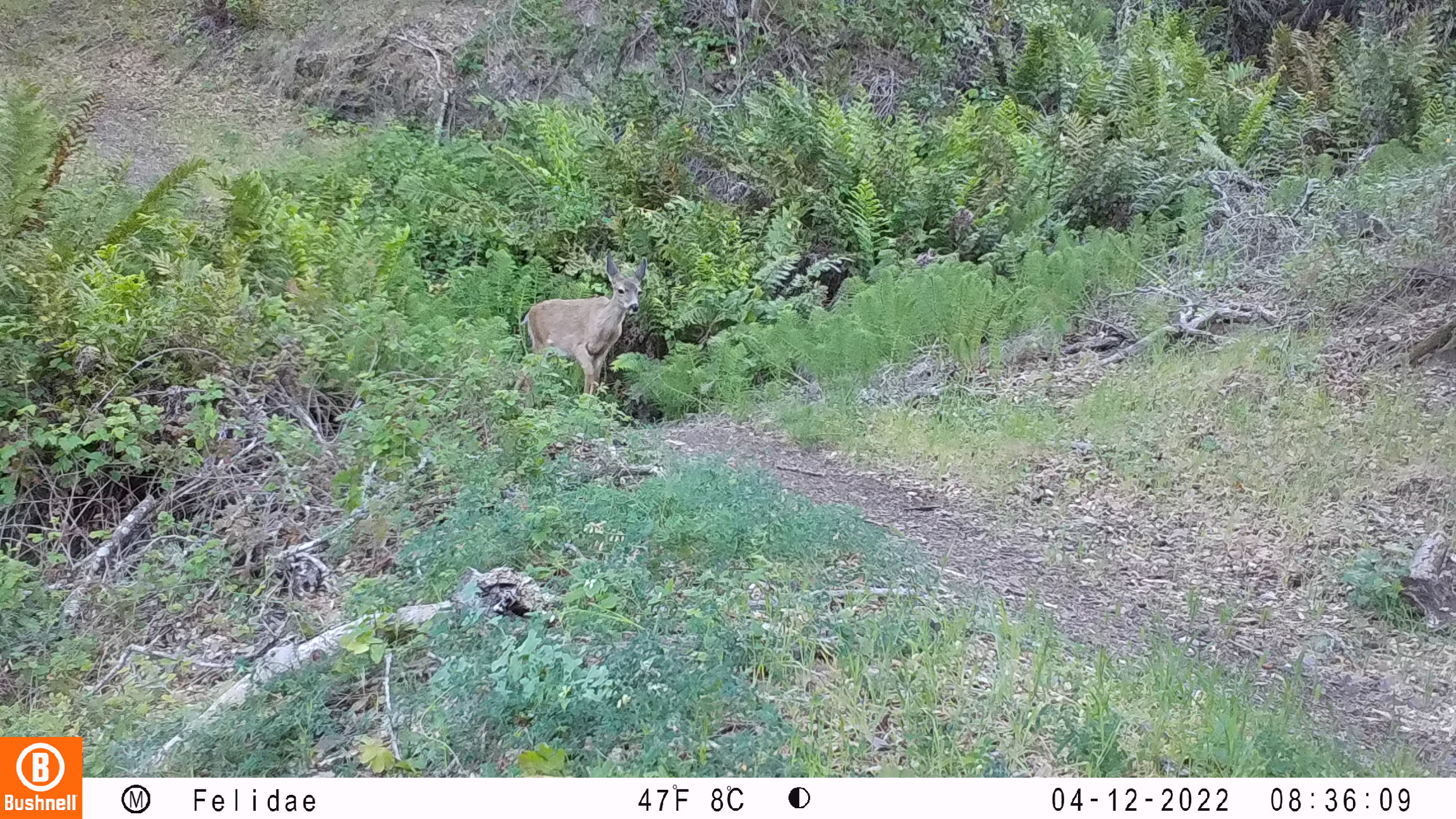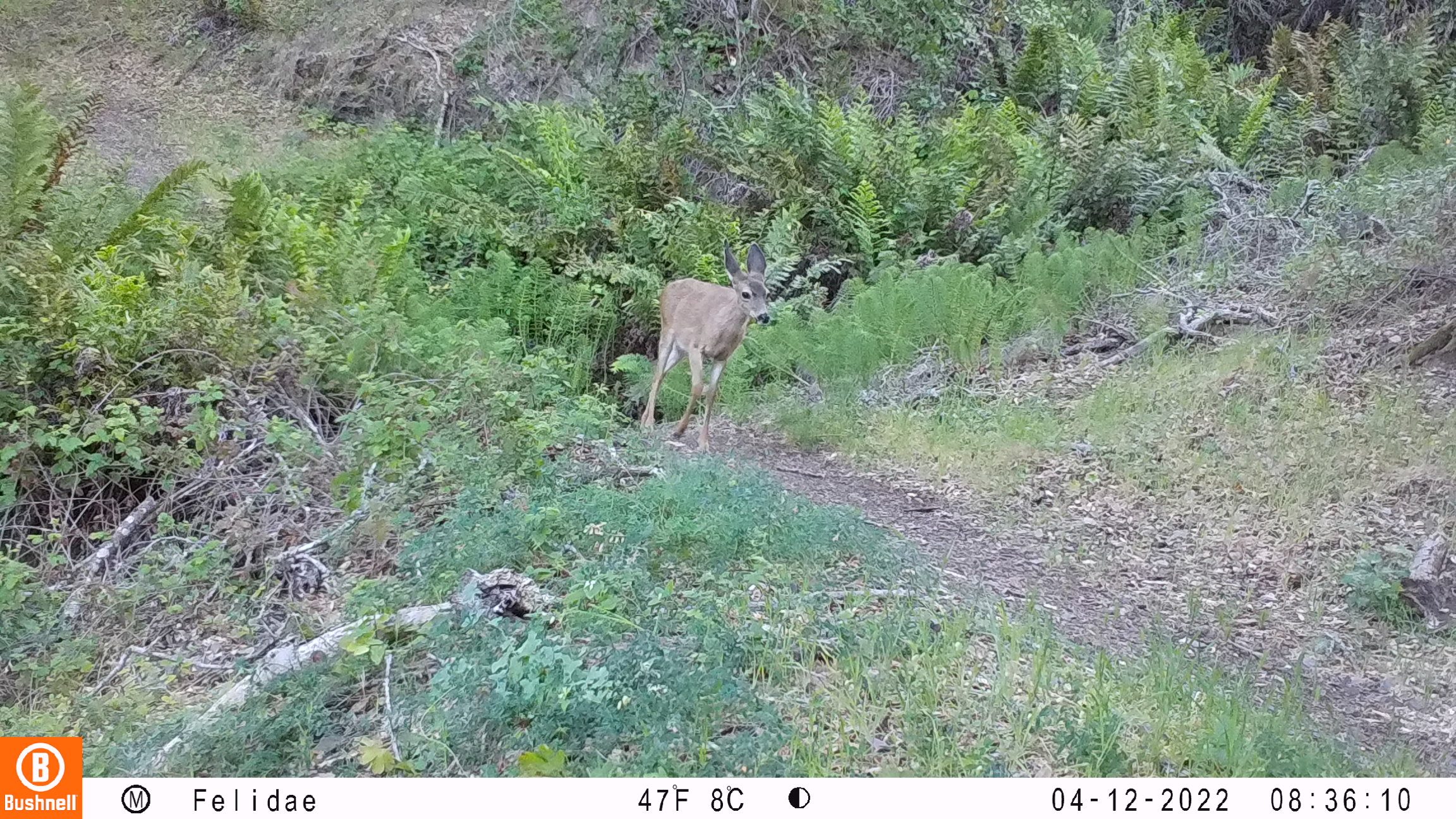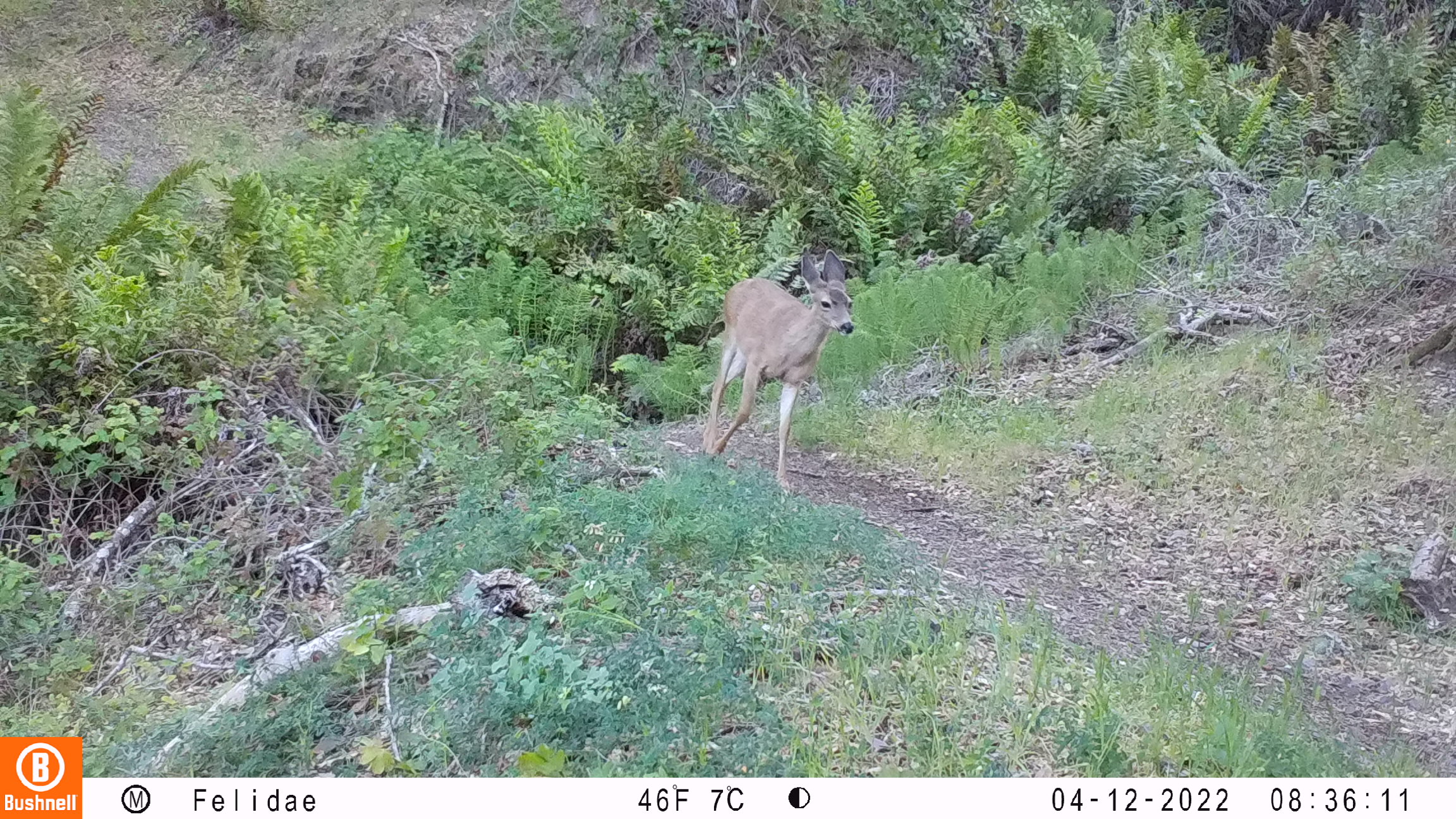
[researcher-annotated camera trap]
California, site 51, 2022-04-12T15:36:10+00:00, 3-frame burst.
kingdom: Animalia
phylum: Chordata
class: Mammalia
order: Artiodactyla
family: Cervidae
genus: Odocoileus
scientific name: Odocoileus hemionus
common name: mule deer